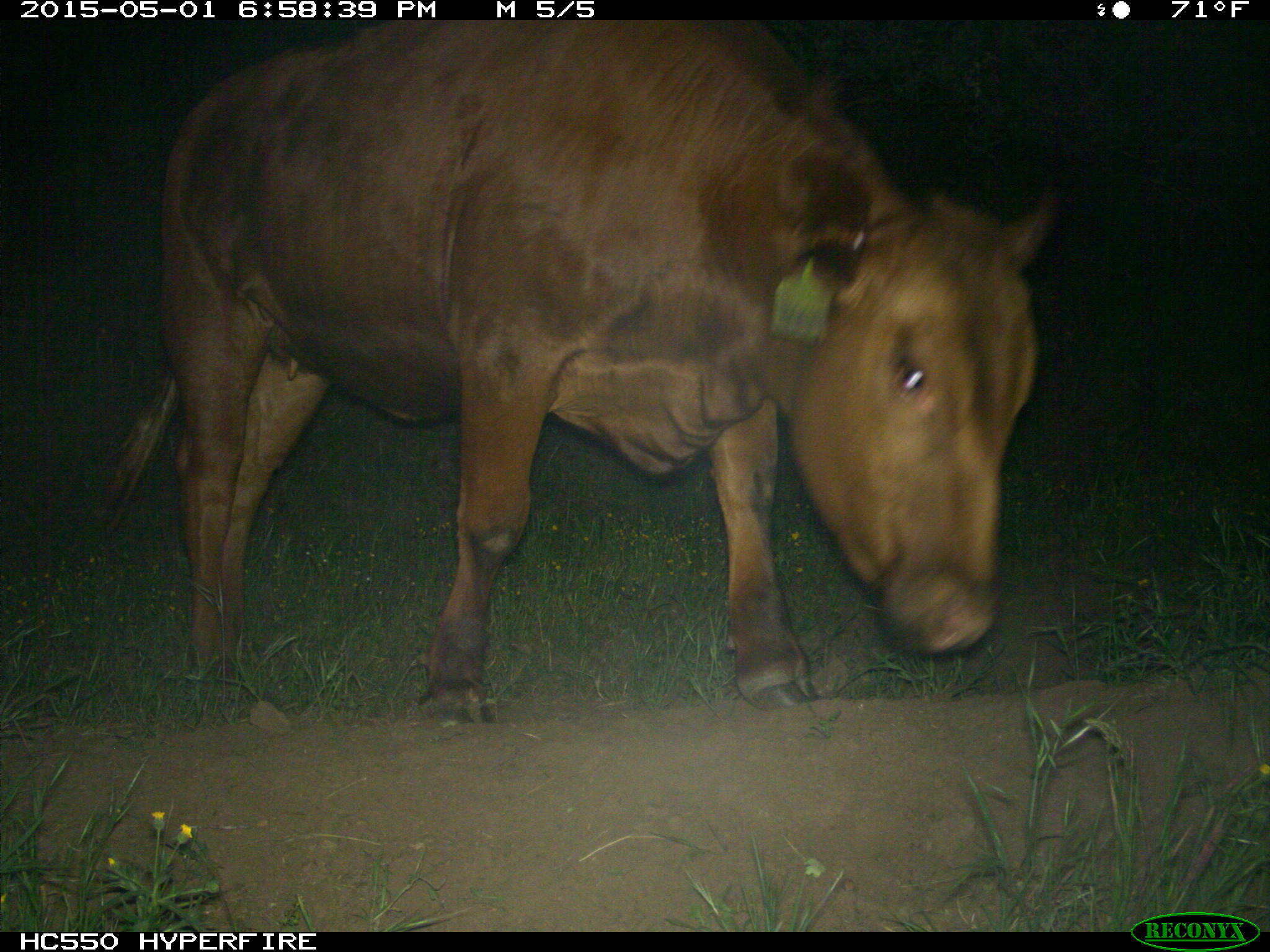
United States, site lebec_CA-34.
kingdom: Animalia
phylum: Chordata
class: Mammalia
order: Artiodactyla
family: Bovidae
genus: Bos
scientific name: Bos taurus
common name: domestic cow